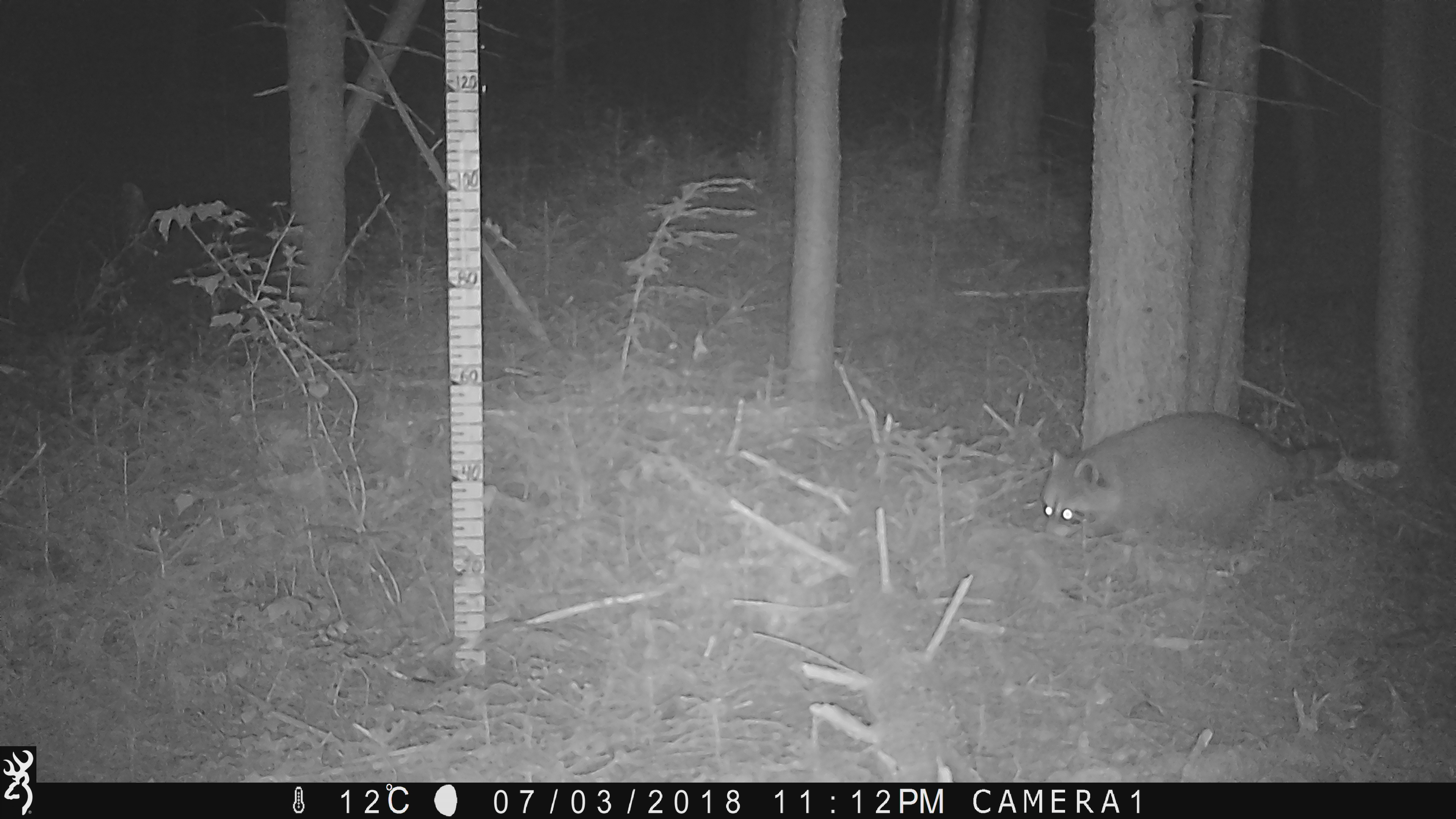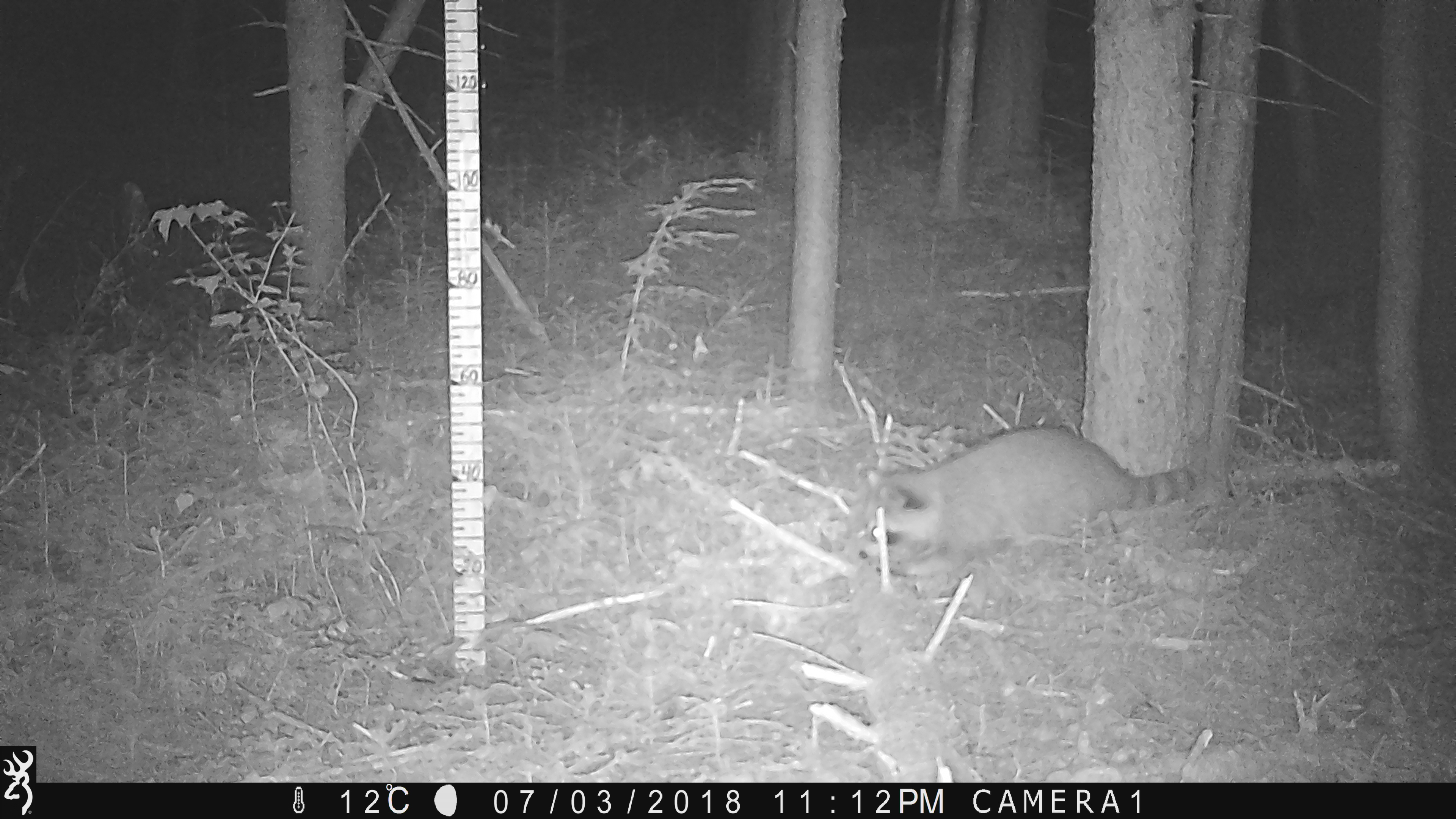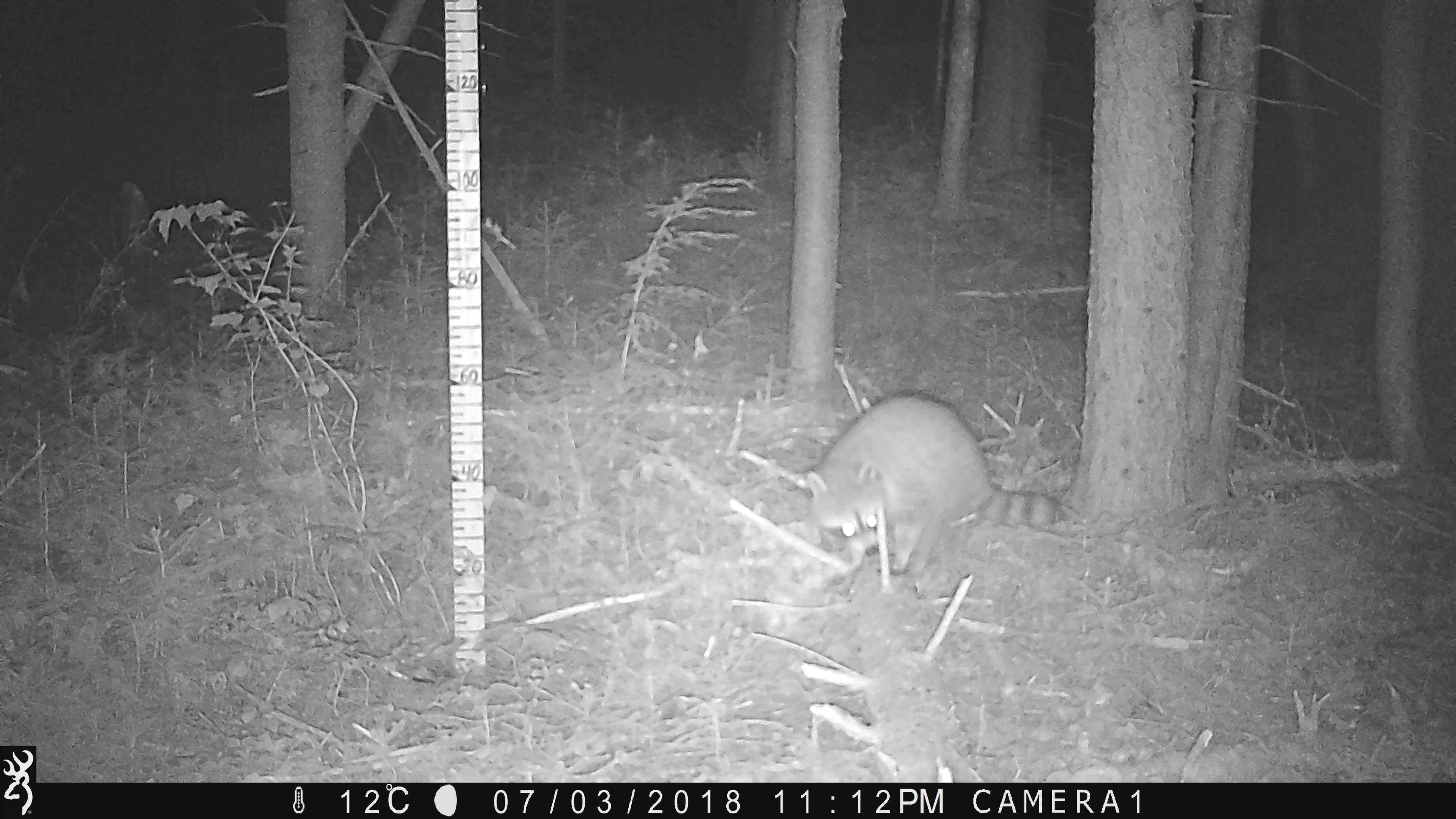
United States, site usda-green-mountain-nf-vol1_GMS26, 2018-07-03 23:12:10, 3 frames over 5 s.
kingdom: Animalia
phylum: Chordata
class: Mammalia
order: Carnivora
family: Procyonidae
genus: Procyon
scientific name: Procyon lotor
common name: raccoon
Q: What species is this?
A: Raccoon (Procyon lotor).